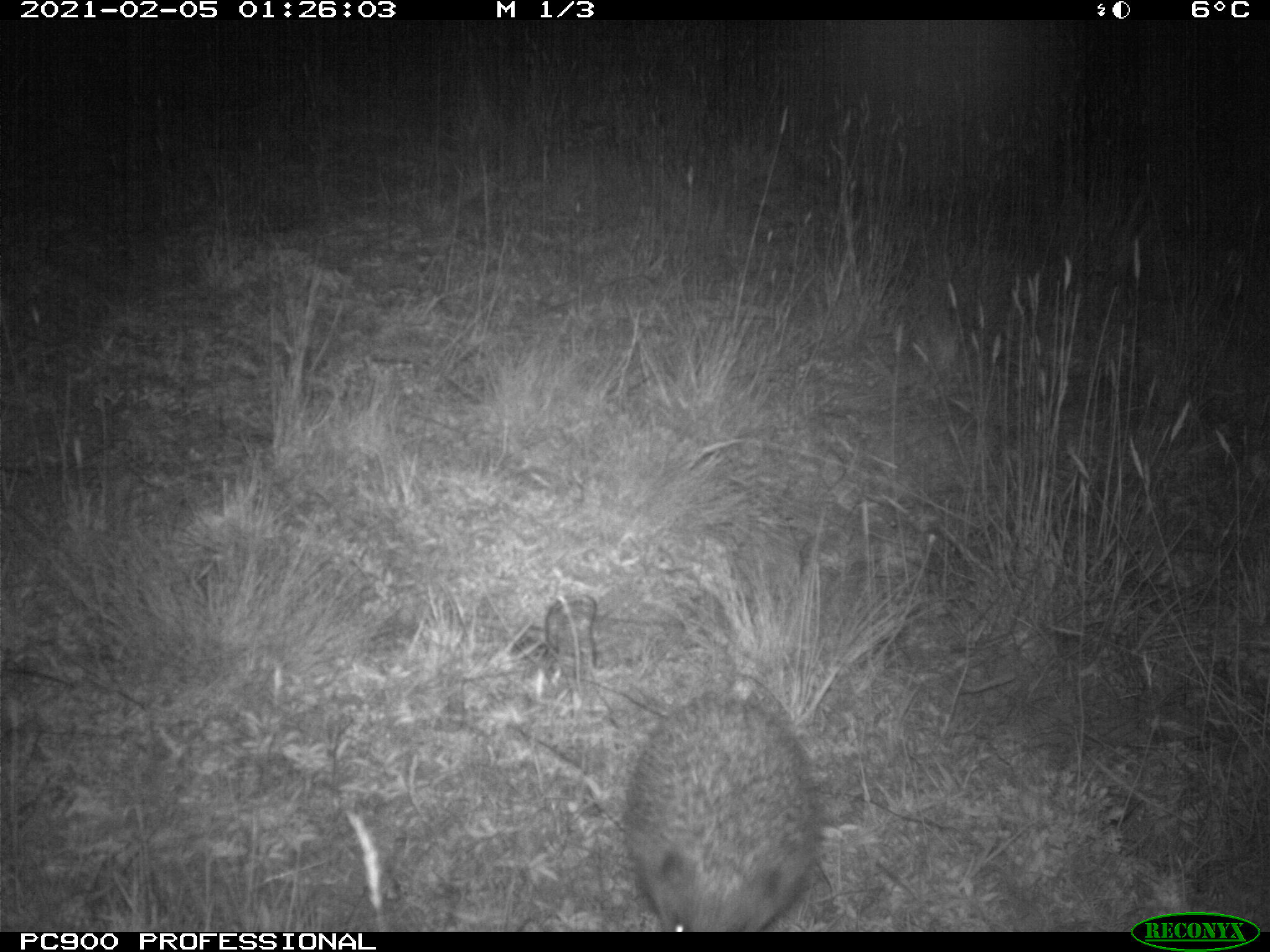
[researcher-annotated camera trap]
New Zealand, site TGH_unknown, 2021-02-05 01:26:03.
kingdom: Animalia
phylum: Chordata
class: Mammalia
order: Eulipotyphla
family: Erinaceidae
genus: Erinaceus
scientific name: Erinaceus europaeus europaeus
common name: european hedgehog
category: hedgehog